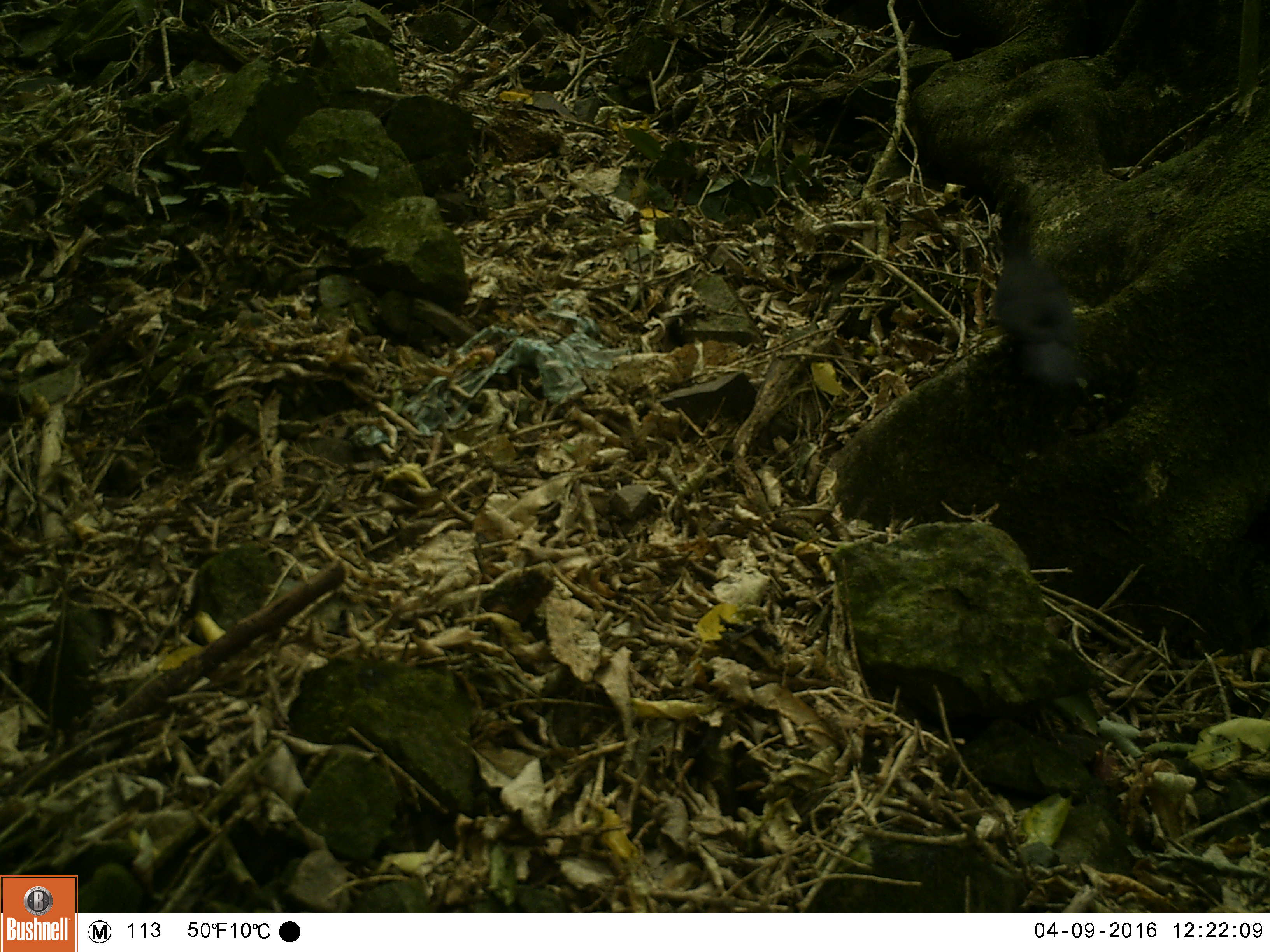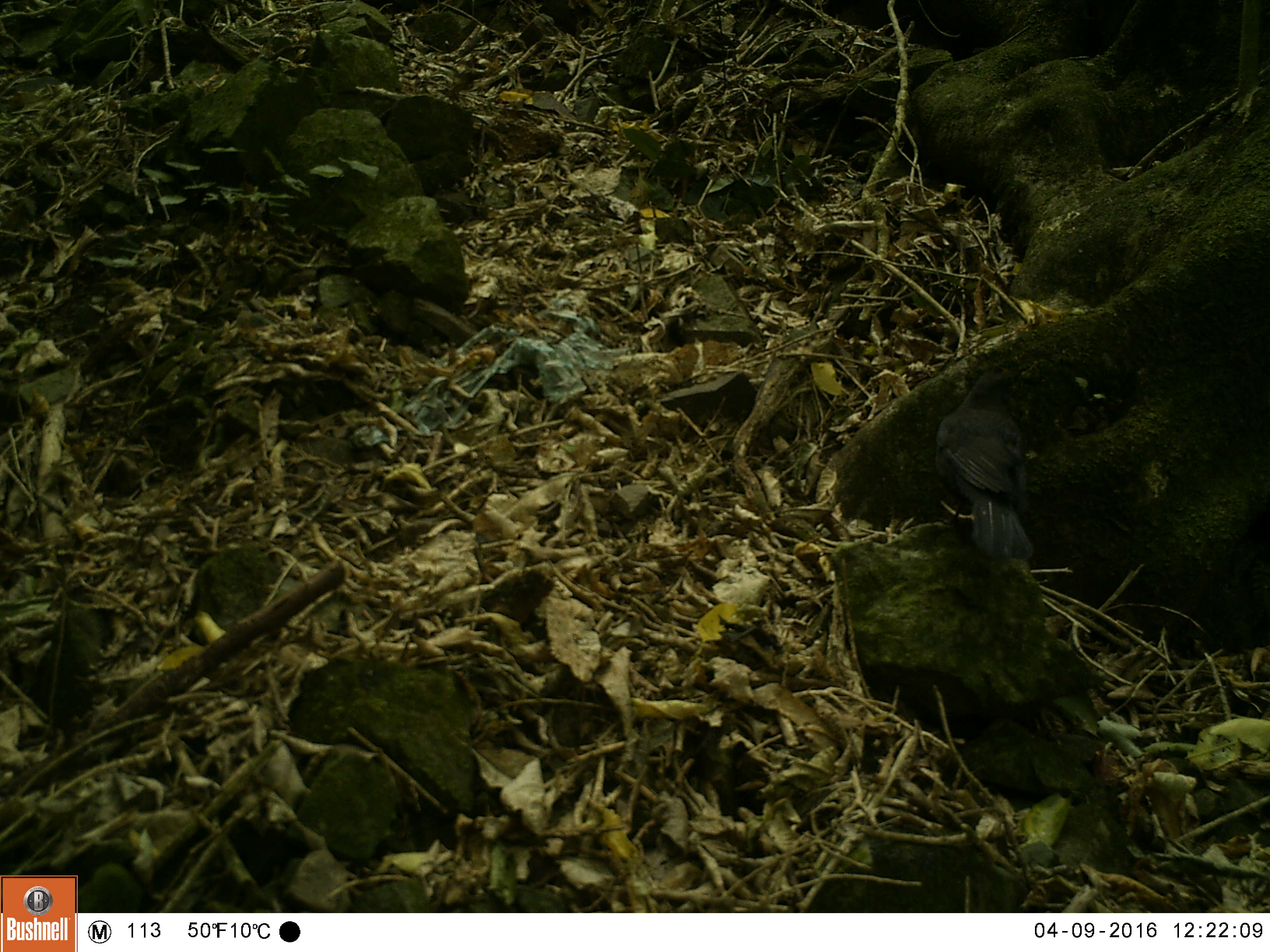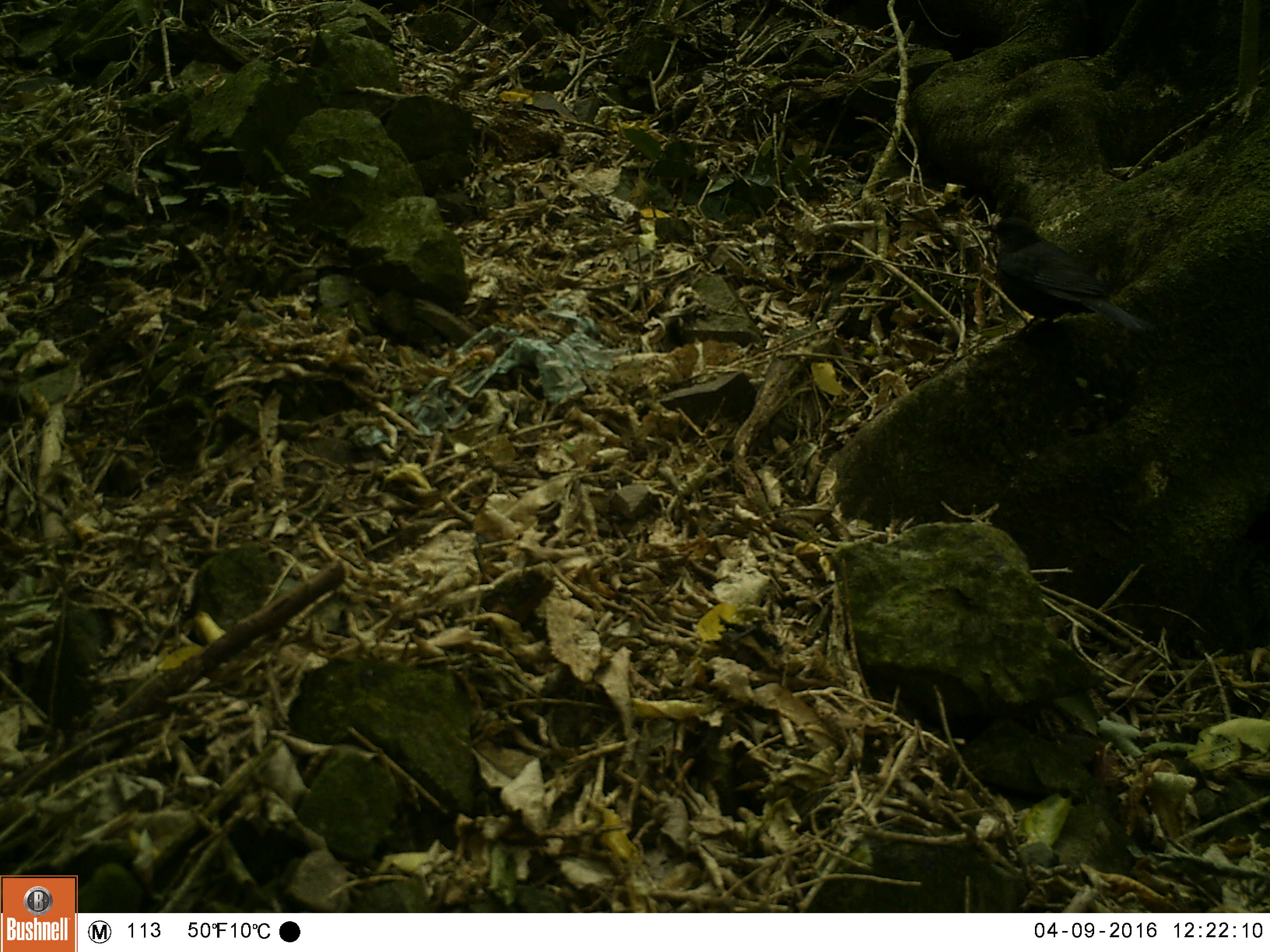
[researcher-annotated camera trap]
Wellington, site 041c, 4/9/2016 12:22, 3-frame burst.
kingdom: Animalia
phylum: Chordata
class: Aves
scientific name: Aves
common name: bird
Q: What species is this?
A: Bird (Aves).